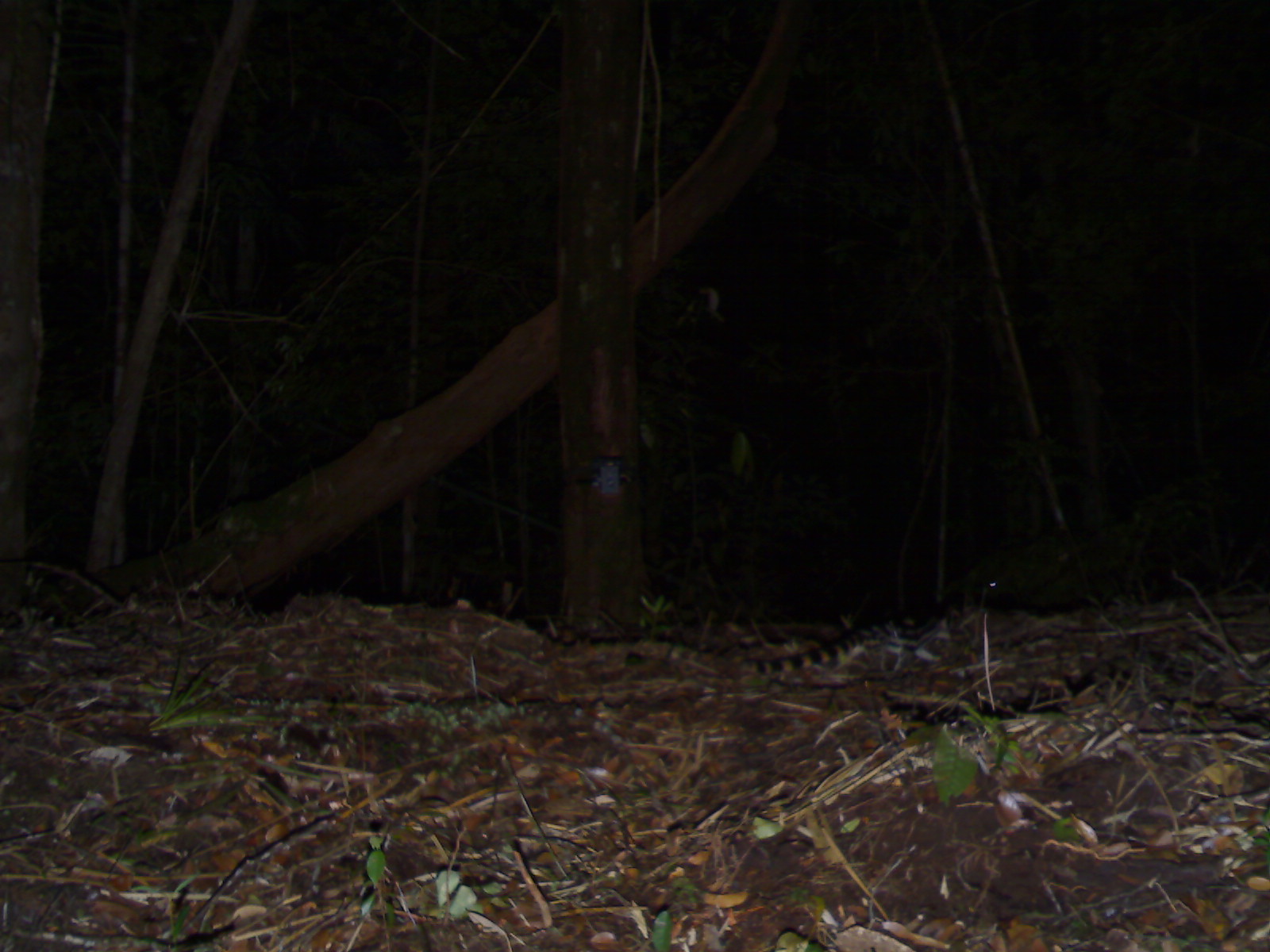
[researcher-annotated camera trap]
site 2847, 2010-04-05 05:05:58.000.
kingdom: Animalia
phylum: Chordata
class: Mammalia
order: Carnivora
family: Prionodontidae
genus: Prionodon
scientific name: Prionodon linsang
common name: banded linsang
Prionodon linsang (banded linsang), count 1.